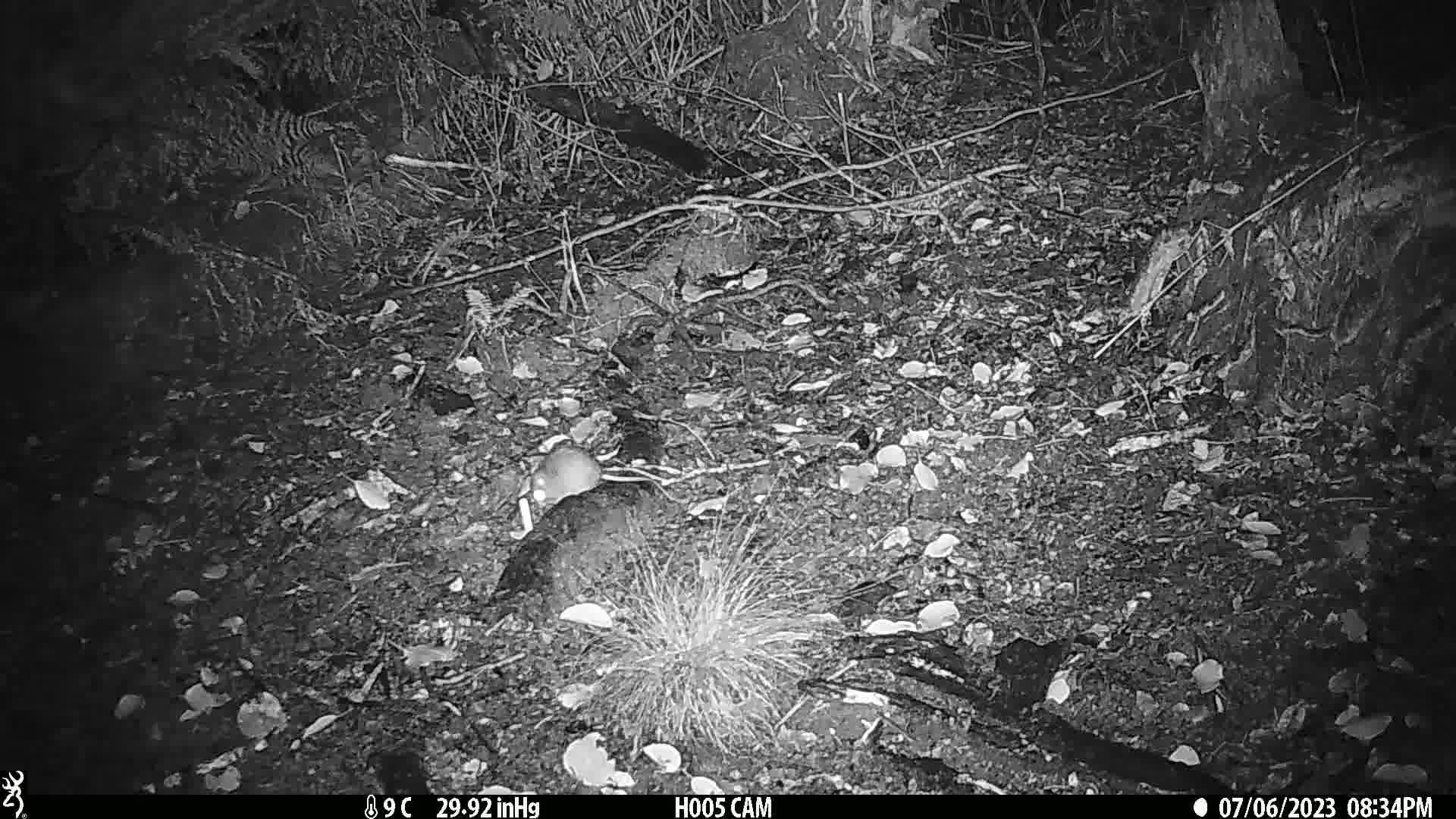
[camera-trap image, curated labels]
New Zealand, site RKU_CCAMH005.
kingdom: Animalia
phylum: Chordata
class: Mammalia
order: Rodentia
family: Muridae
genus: Rattus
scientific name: Rattus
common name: rat